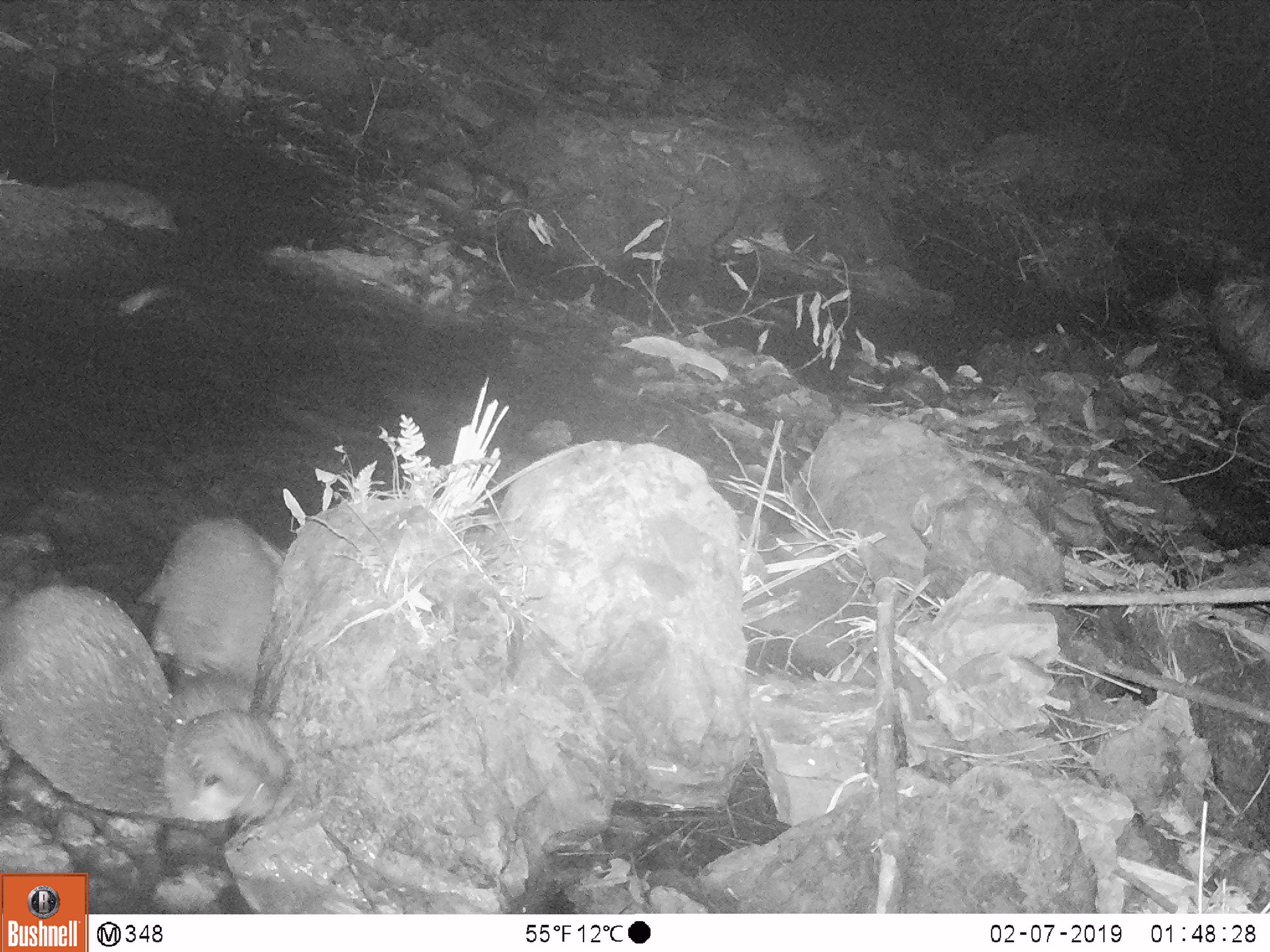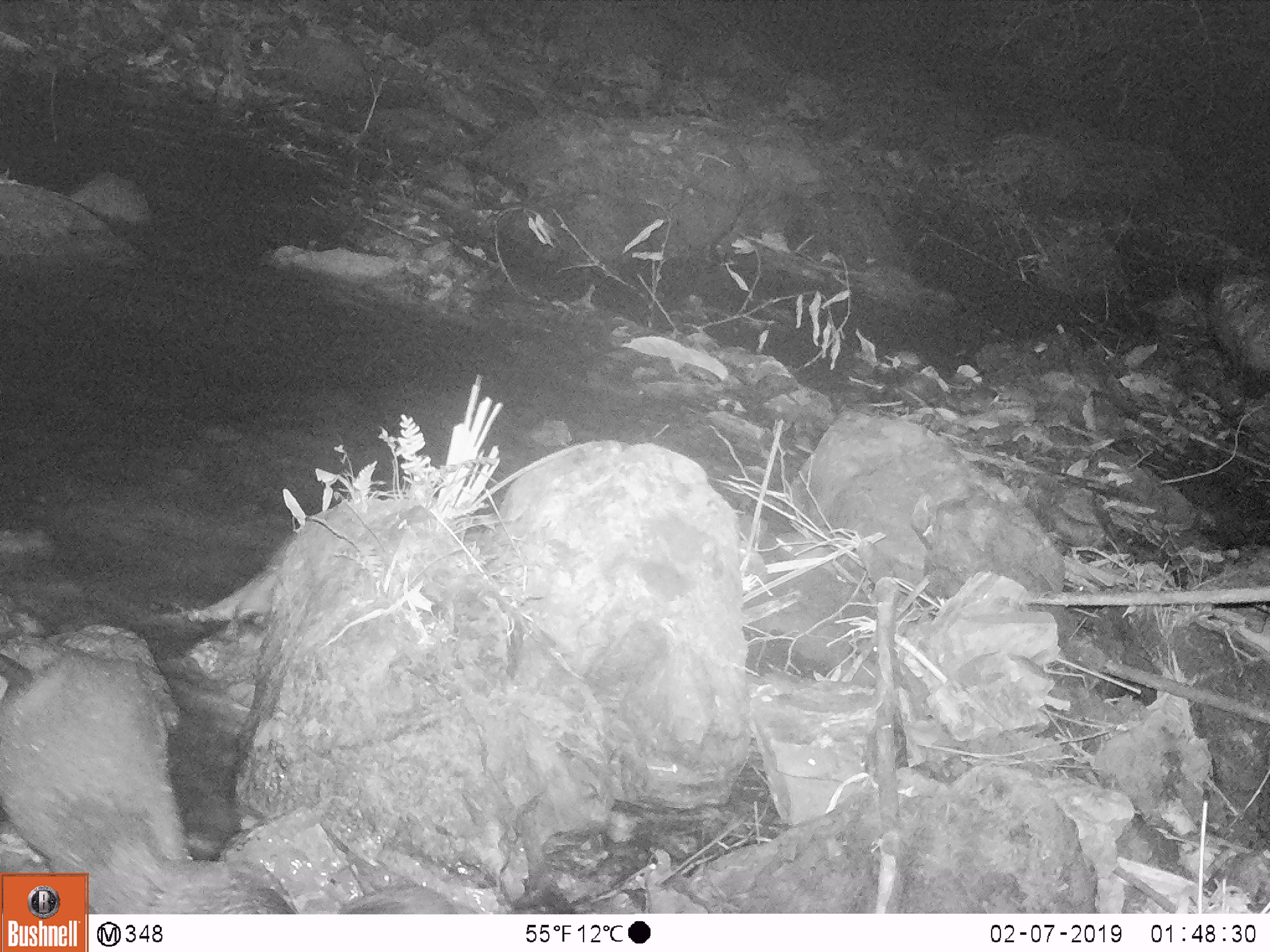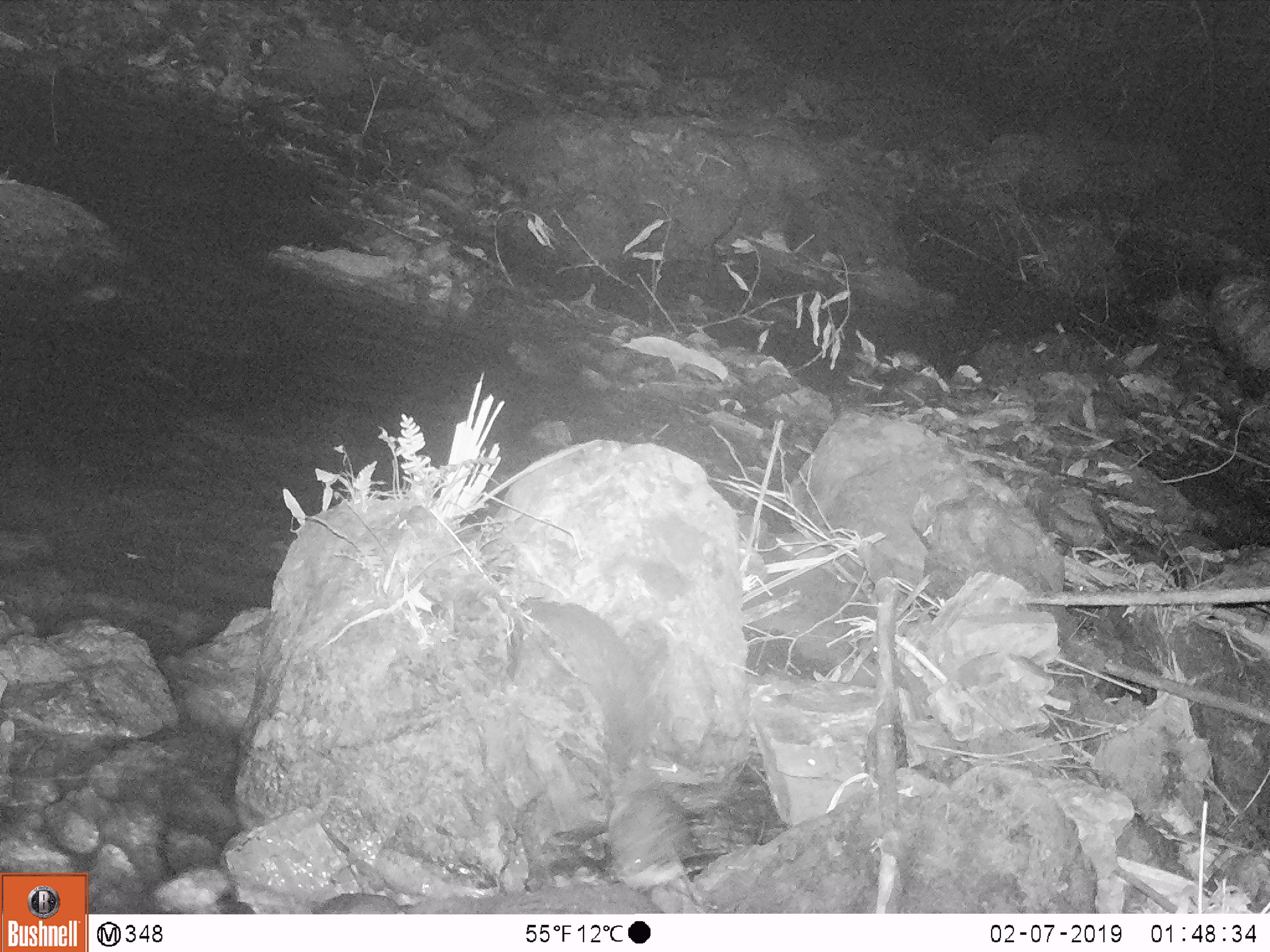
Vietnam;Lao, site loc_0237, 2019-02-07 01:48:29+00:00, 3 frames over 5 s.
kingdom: Animalia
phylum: Chordata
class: Mammalia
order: Carnivora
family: Mustelidae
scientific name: Lutrinae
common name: otter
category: unidentified otter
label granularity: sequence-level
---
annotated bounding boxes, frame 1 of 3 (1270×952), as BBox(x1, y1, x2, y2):
unidentified otter: BBox(0, 583, 290, 821); BBox(135, 514, 283, 721)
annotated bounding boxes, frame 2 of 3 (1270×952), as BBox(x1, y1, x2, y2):
unidentified otter: BBox(0, 648, 300, 913); BBox(160, 531, 297, 632)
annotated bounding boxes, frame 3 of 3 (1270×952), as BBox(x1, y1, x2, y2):
unidentified otter: BBox(519, 597, 696, 890)